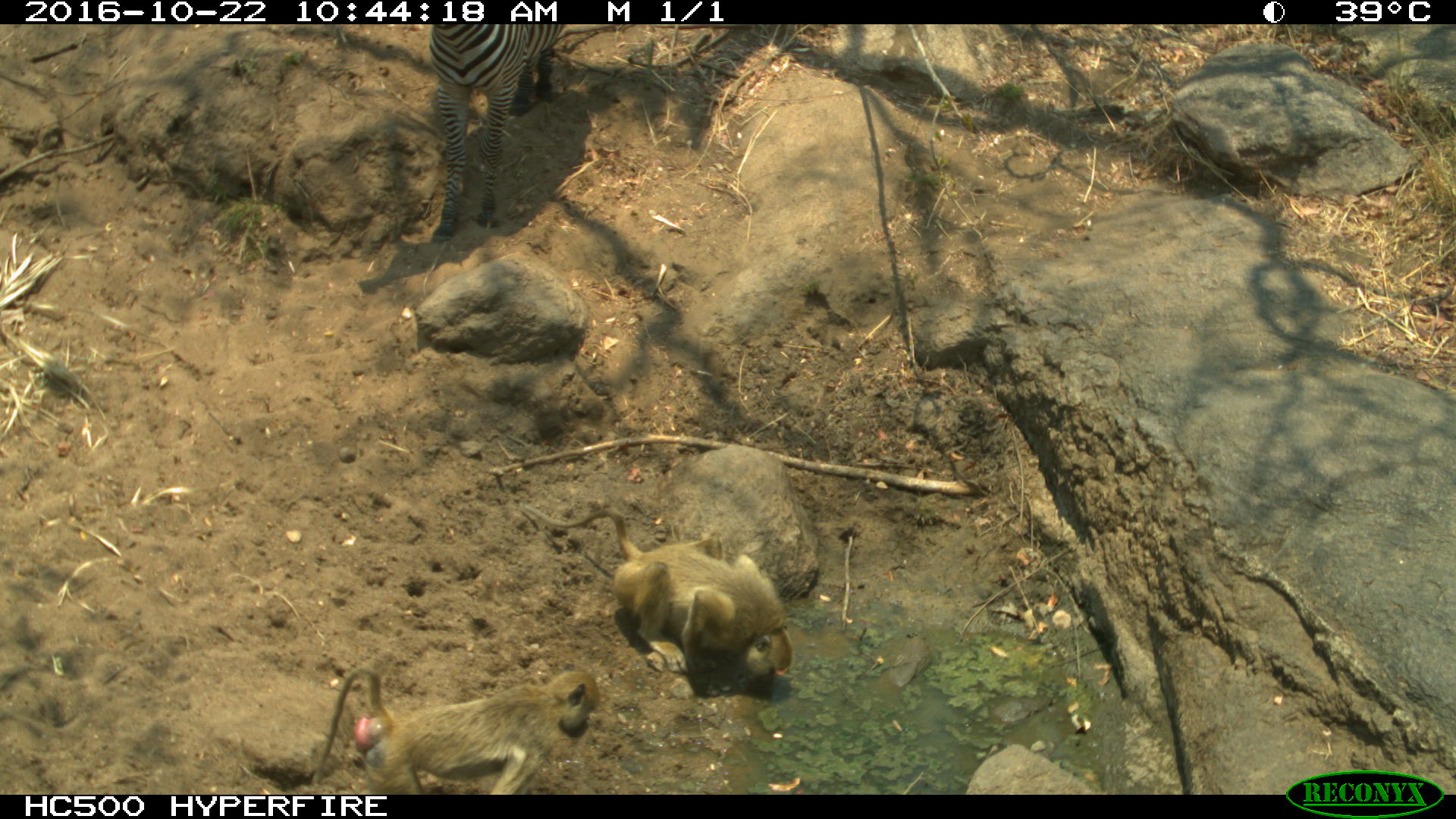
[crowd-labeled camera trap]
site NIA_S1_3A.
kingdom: Animalia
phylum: Chordata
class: Mammalia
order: Primates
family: Cercopithecidae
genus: Papio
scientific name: Papio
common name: baboon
Baboon (Papio), count 2. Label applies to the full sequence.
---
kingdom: Animalia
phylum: Chordata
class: Mammalia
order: Perissodactyla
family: Equidae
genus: Equus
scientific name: Equus quagga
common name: plains zebra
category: zebraplains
Zebraplains (plains zebra) (Equus quagga), count 1. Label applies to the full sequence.